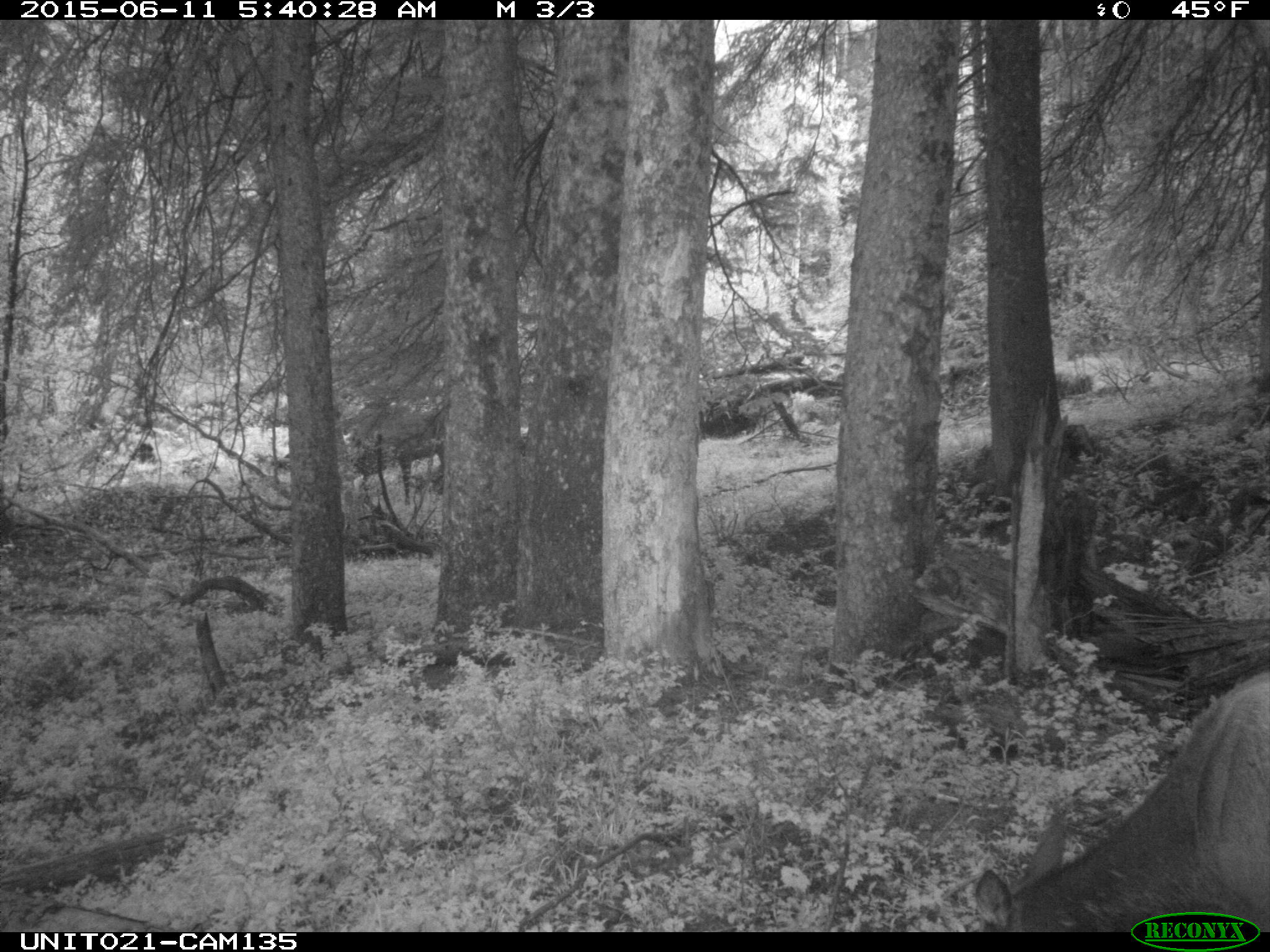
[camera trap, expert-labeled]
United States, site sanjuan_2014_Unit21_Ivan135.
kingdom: Animalia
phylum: Chordata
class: Mammalia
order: Artiodactyla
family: Cervidae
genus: Cervus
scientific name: Cervus elaphus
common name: red deer